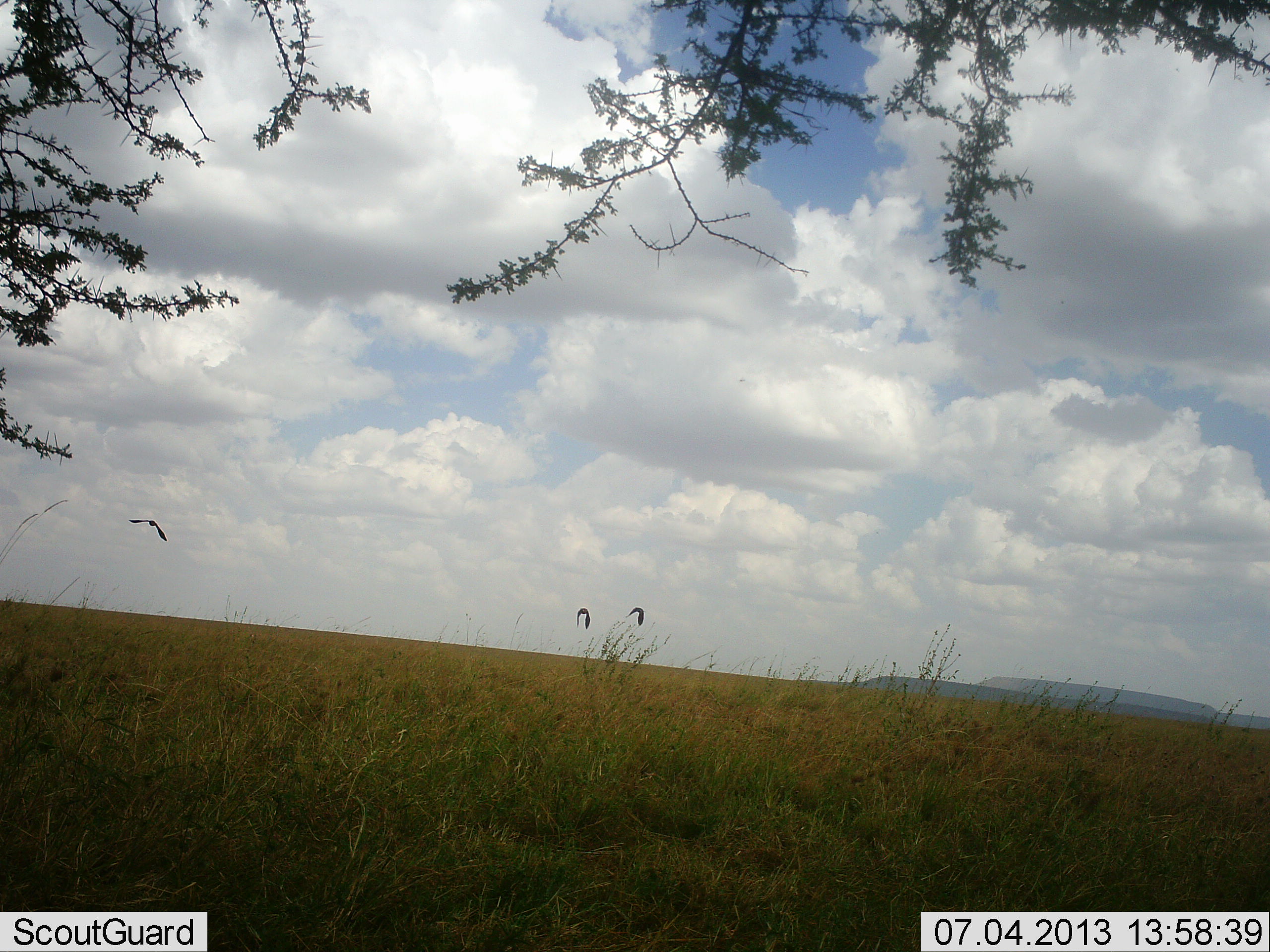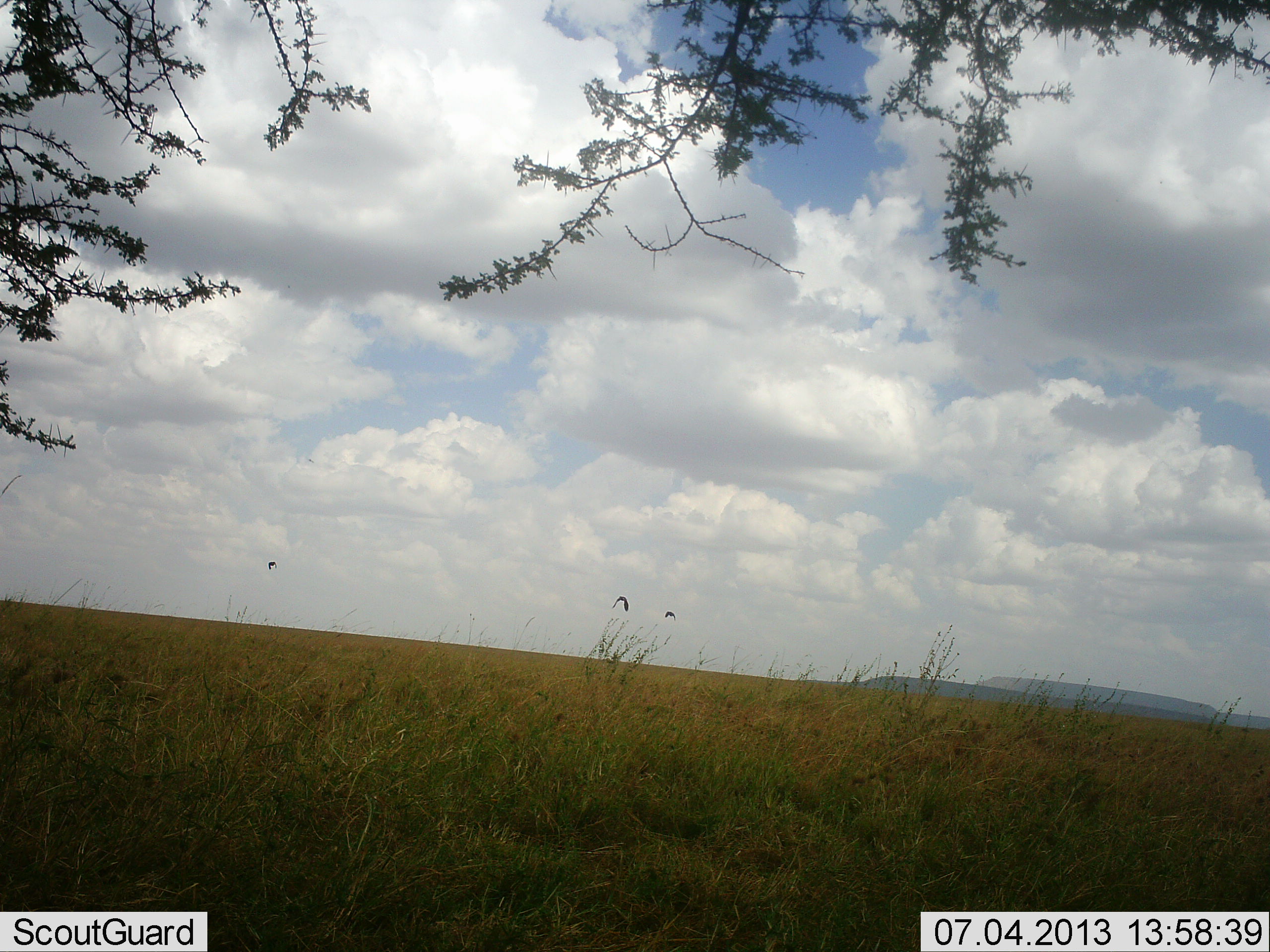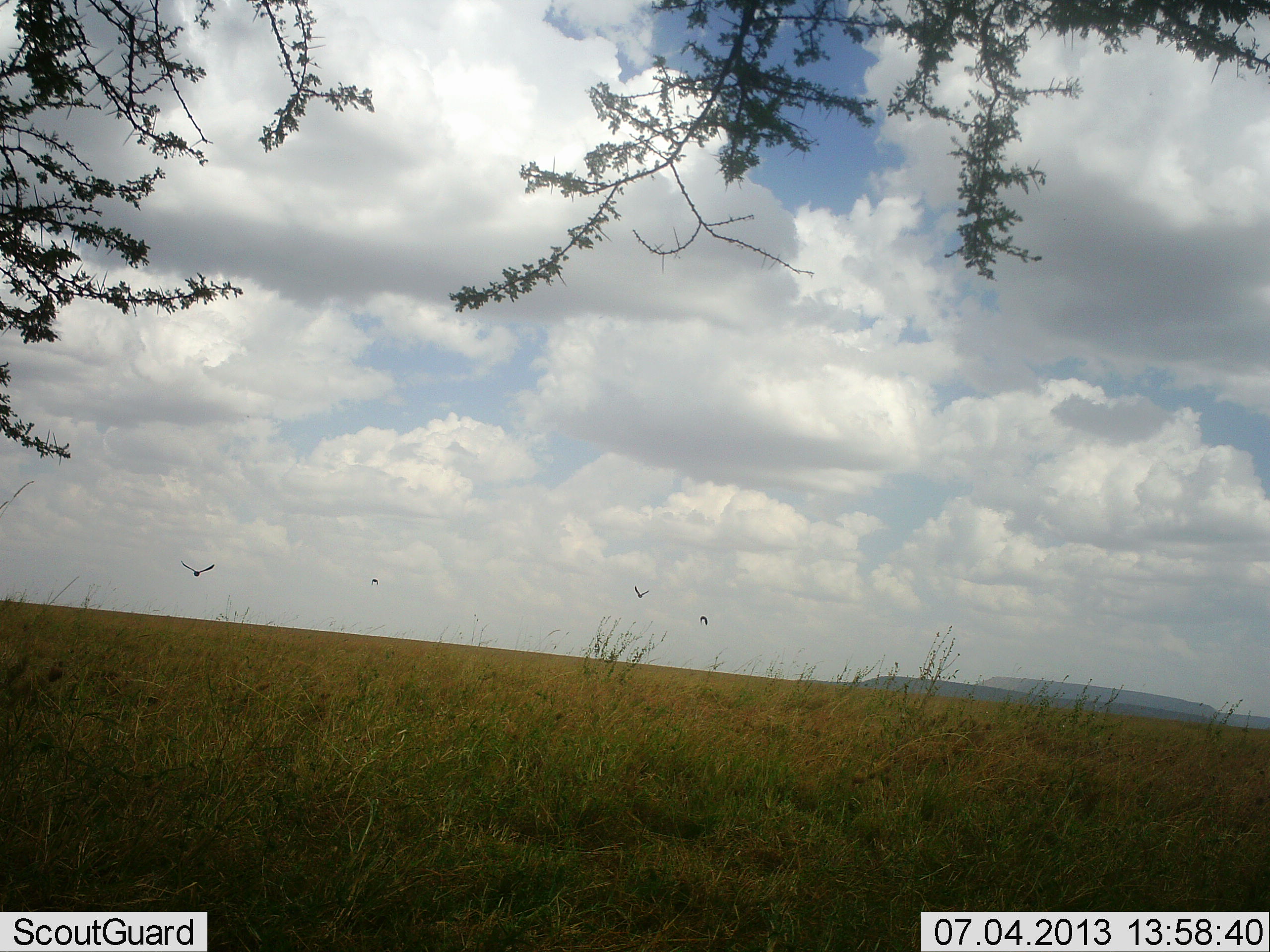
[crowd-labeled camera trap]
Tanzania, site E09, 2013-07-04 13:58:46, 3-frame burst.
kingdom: Animalia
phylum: Chordata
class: Aves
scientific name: Aves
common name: bird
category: otherbird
Otherbird (bird) (Aves), count 3. Behavior (volunteer vote fractions): standing 0%, resting 0%, moving 100%, interacting 0%. Young present (vote fraction): 0%. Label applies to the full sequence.